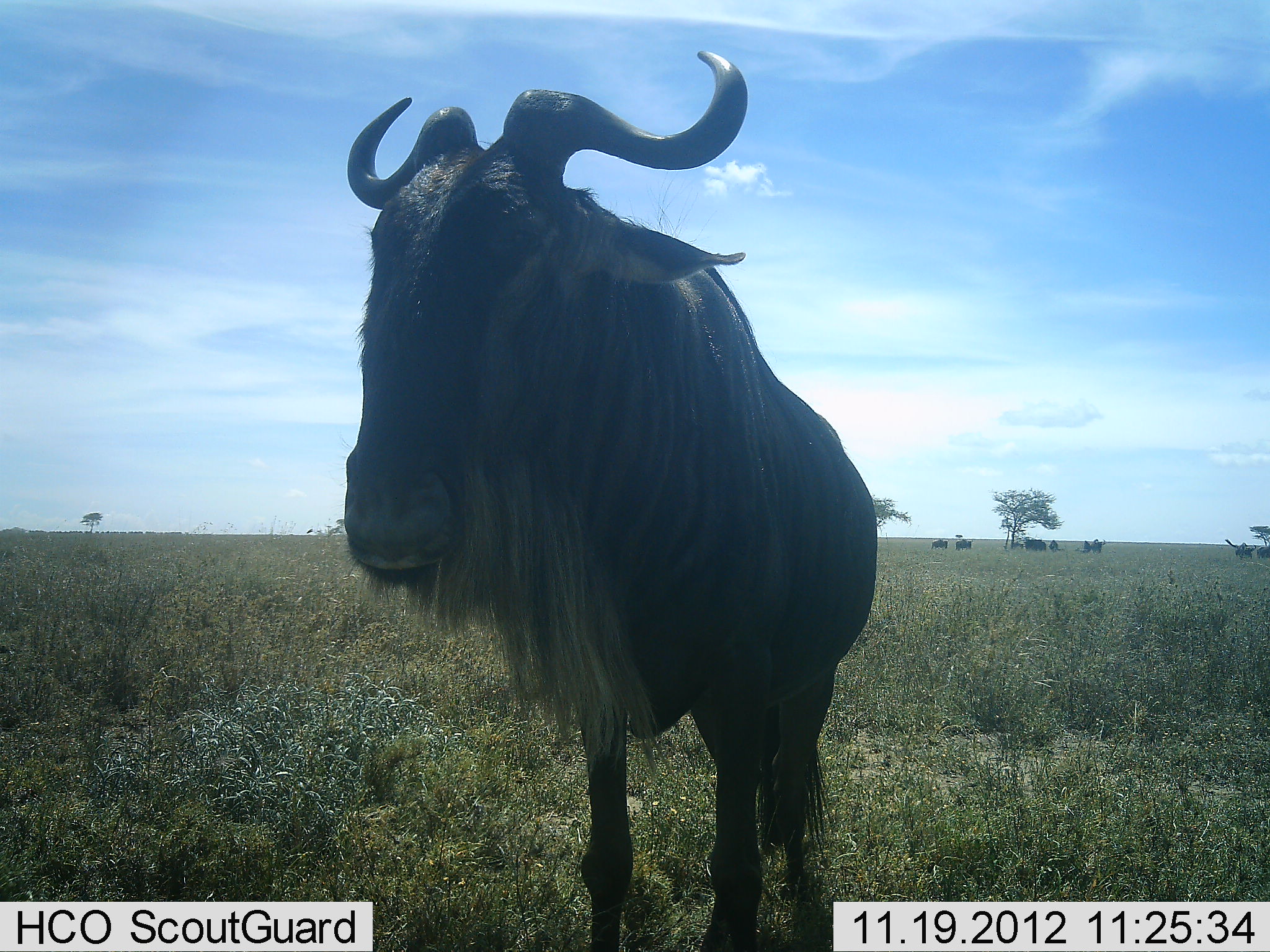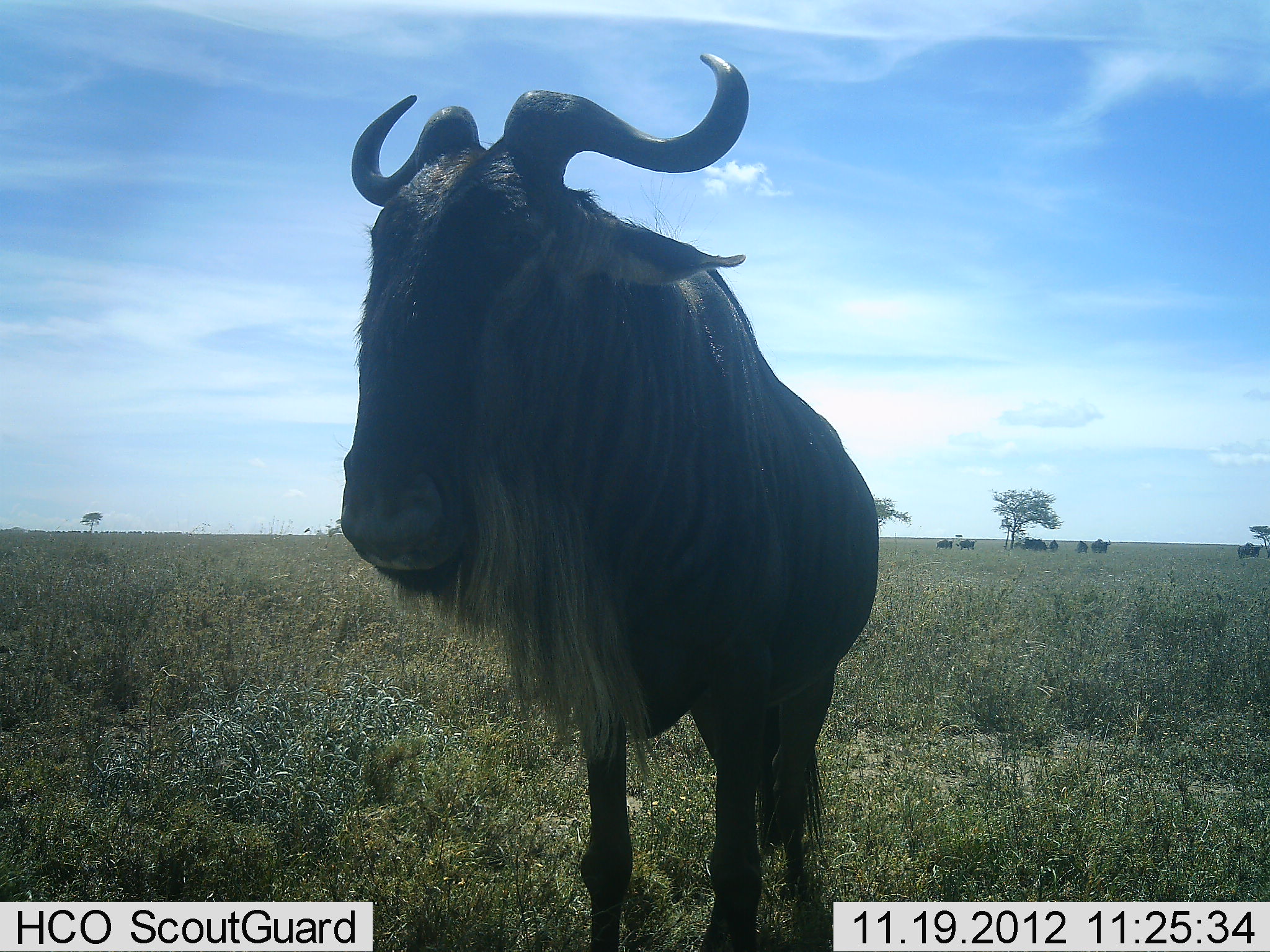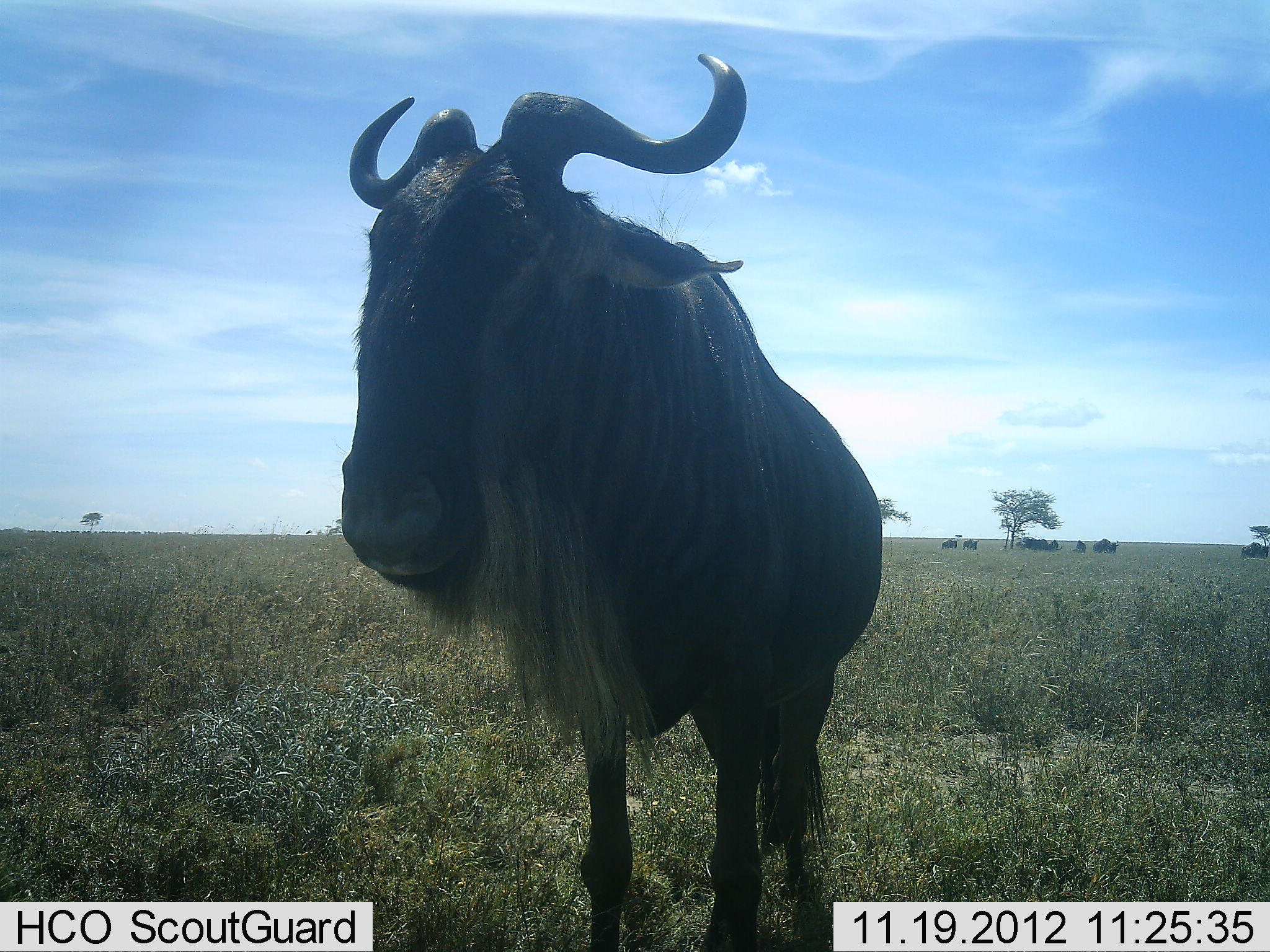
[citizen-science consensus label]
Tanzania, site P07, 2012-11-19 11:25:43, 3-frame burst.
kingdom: Animalia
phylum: Chordata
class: Mammalia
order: Artiodactyla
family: Bovidae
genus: Connochaetes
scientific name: Connochaetes taurinus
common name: blue wildebeest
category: wildebeest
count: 1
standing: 90%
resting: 0%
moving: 20%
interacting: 0%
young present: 0%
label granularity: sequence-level